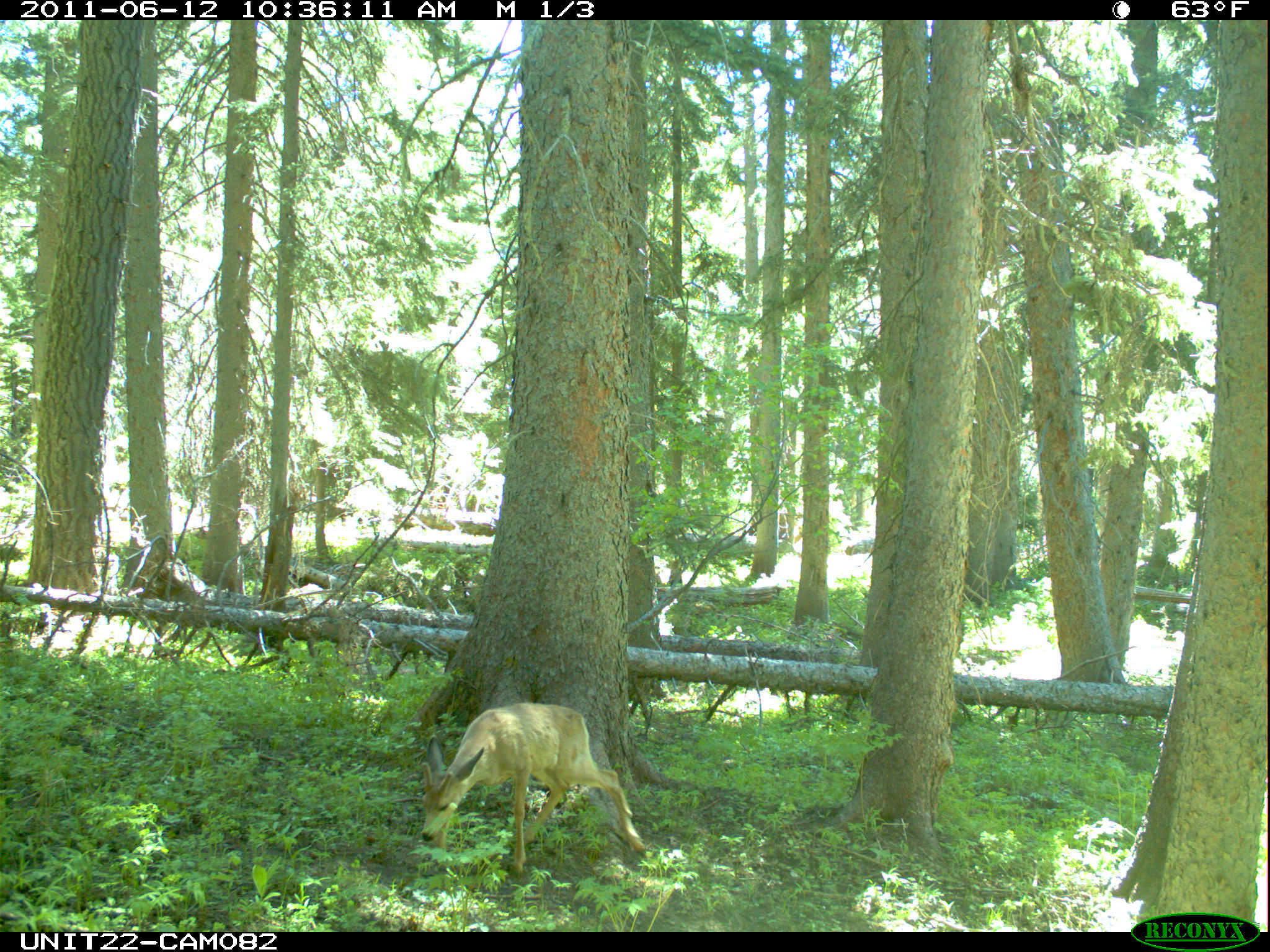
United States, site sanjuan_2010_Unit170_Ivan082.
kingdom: Animalia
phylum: Chordata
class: Mammalia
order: Artiodactyla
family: Cervidae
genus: Odocoileus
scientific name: Odocoileus hemionus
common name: mule deer